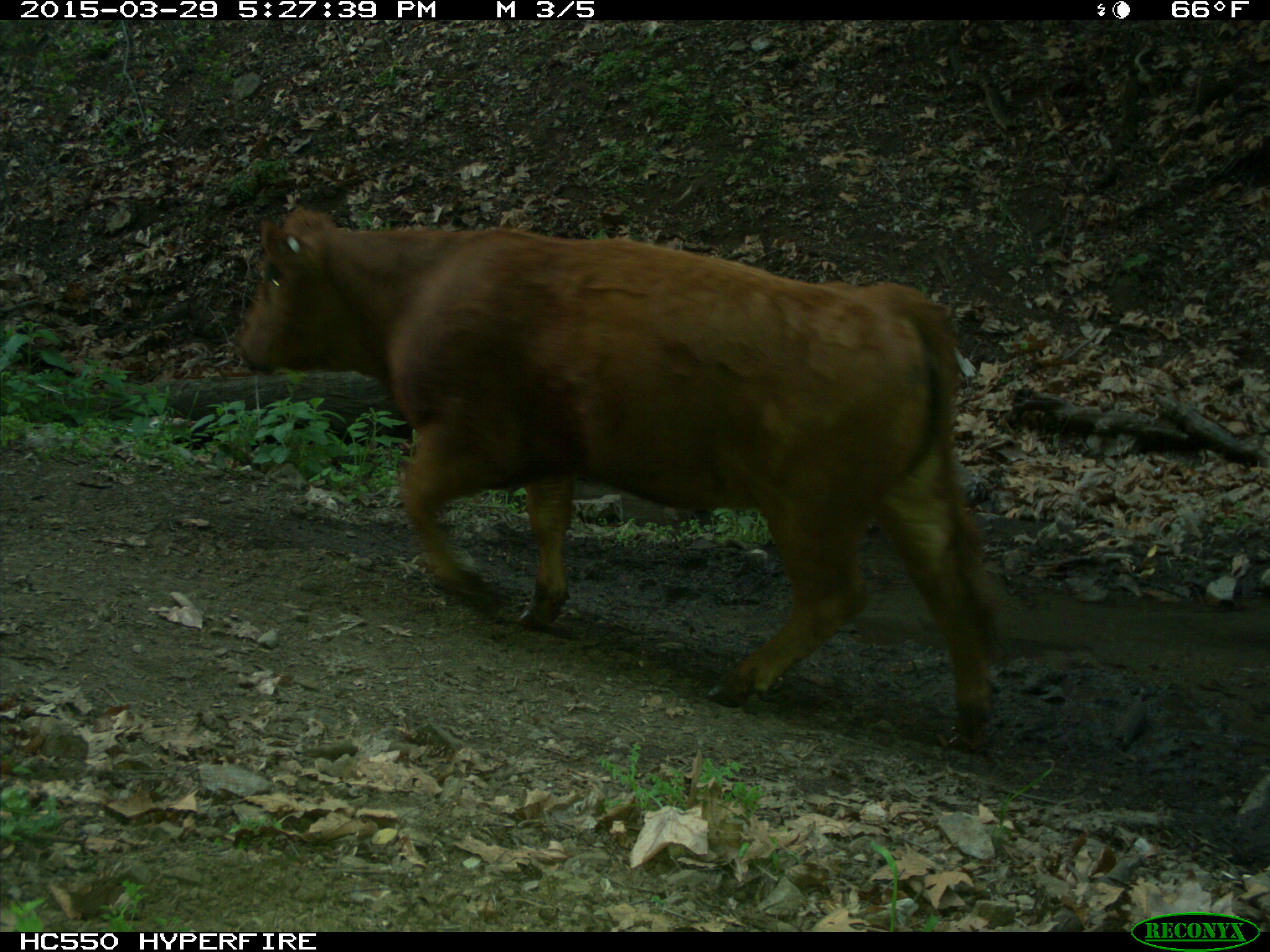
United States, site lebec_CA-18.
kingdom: Animalia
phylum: Chordata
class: Mammalia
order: Artiodactyla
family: Bovidae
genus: Bos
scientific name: Bos taurus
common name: domestic cow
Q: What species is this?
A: Bos taurus (domestic cow).